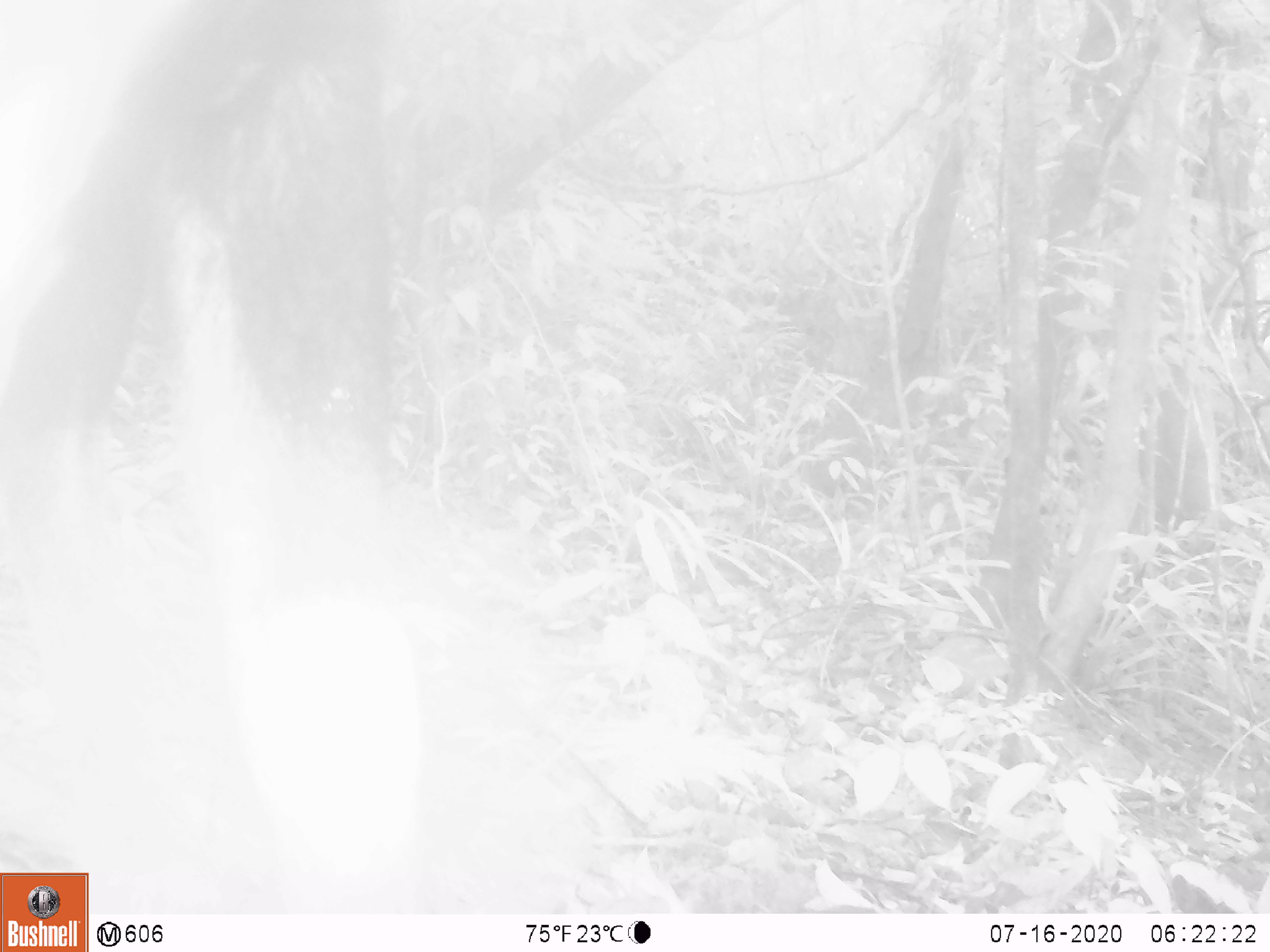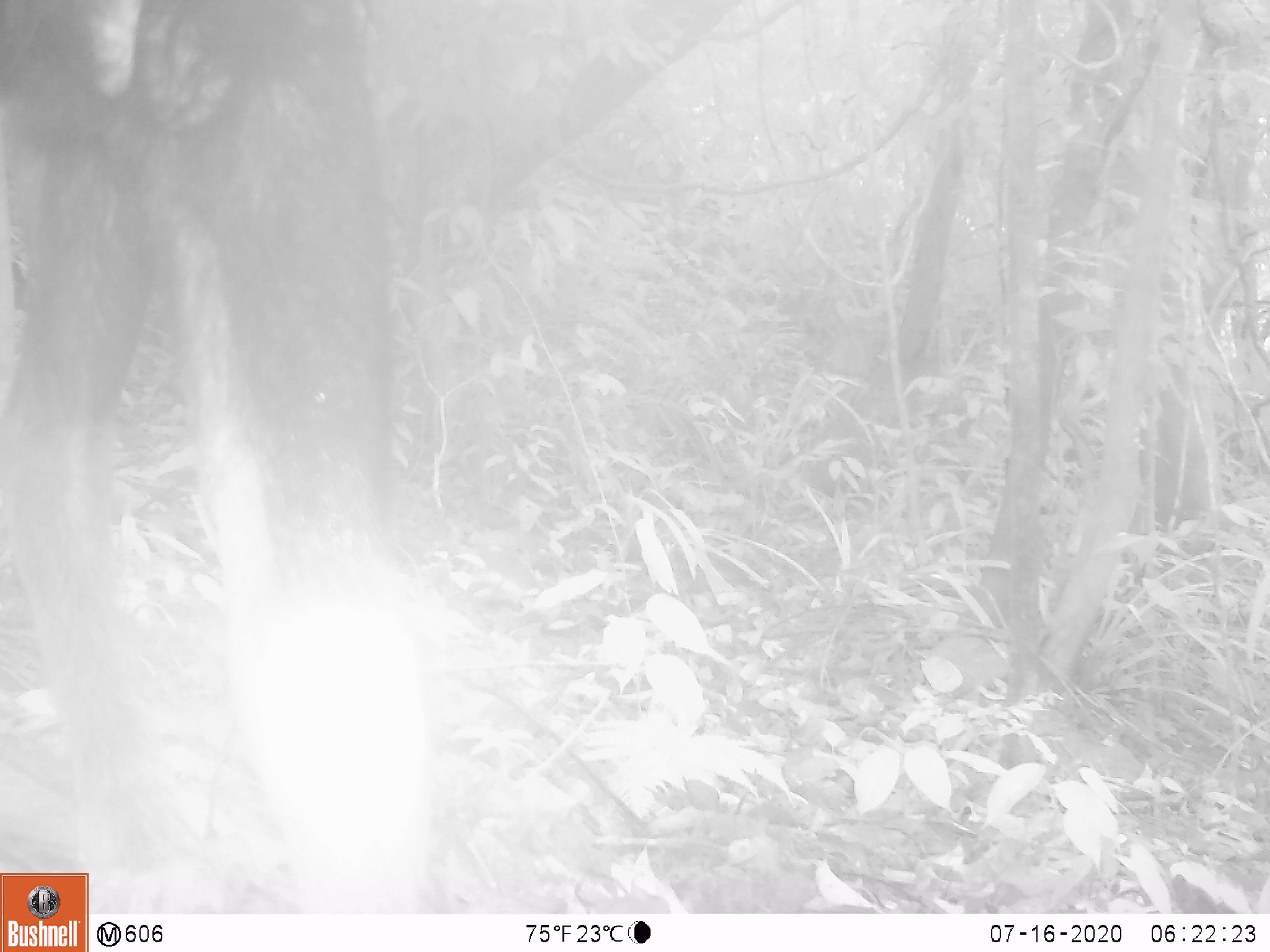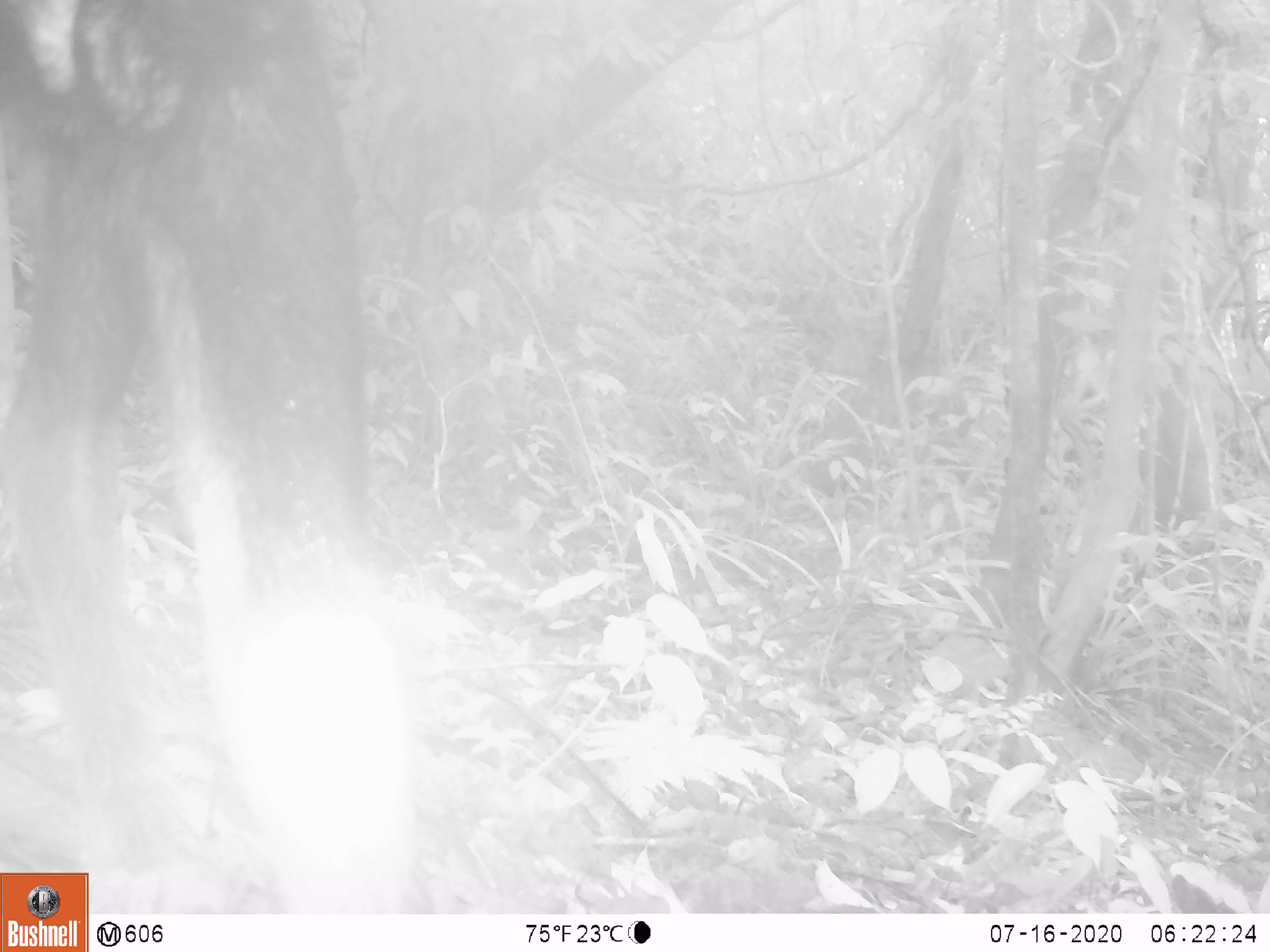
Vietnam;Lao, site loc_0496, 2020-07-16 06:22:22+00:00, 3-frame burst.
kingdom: Animalia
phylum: Chordata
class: Mammalia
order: Artiodactyla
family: Bovidae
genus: Capricornis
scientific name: Capricornis sumatraensis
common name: chinese serow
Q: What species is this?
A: Chinese serow (Capricornis sumatraensis).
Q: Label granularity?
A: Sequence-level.